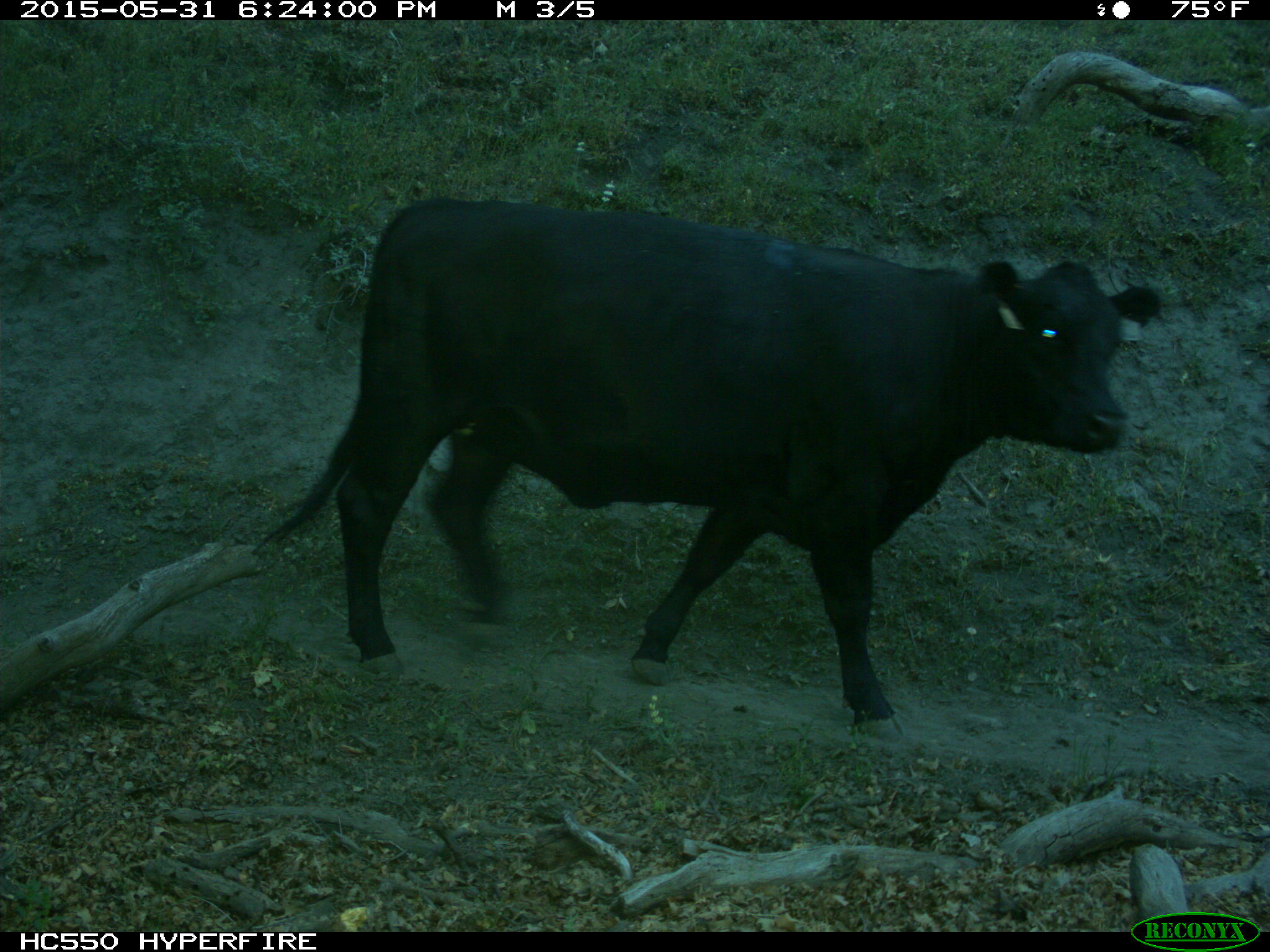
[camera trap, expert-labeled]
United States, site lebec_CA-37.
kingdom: Animalia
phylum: Chordata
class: Mammalia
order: Artiodactyla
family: Bovidae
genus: Bos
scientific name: Bos taurus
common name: domestic cow